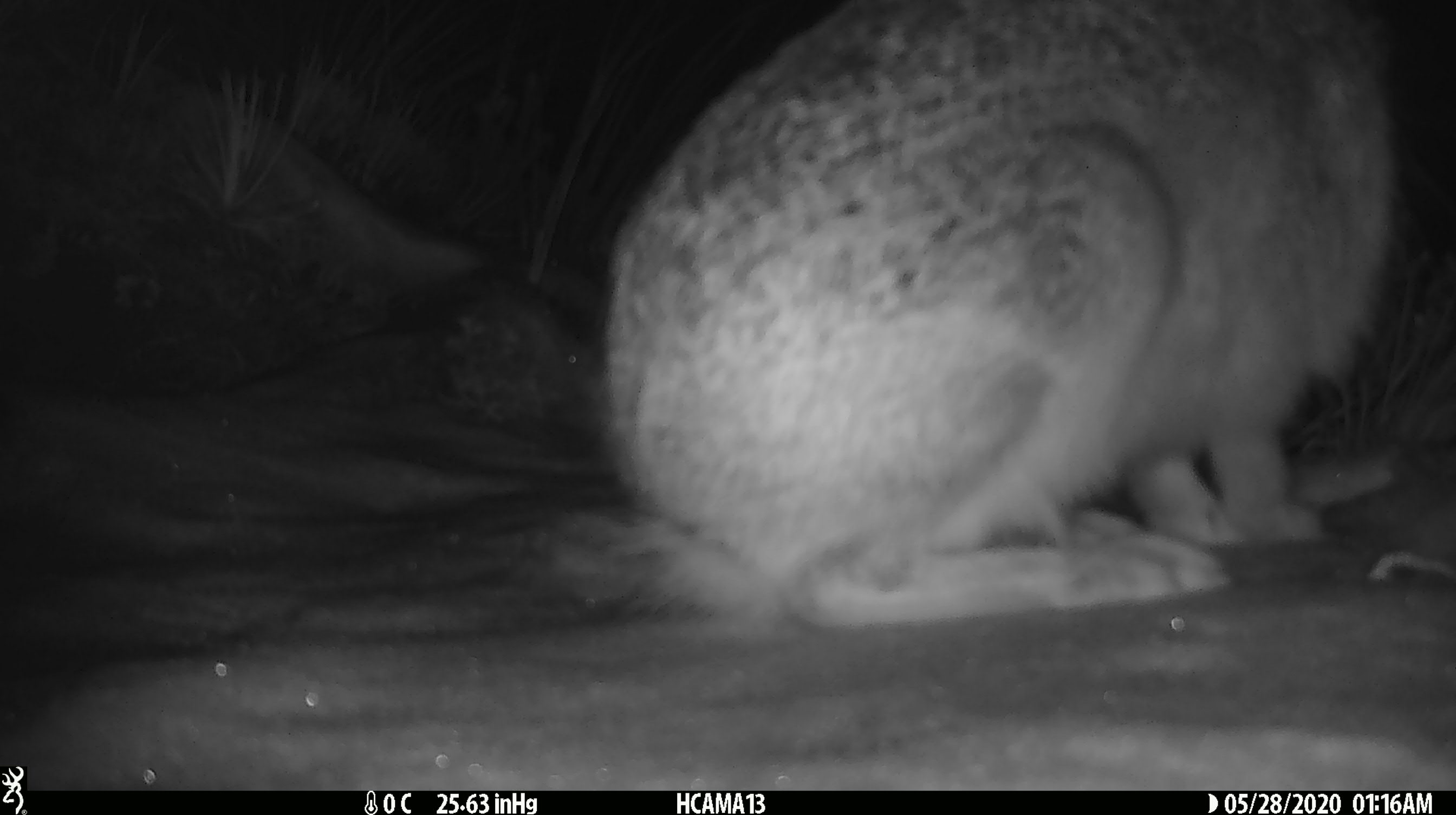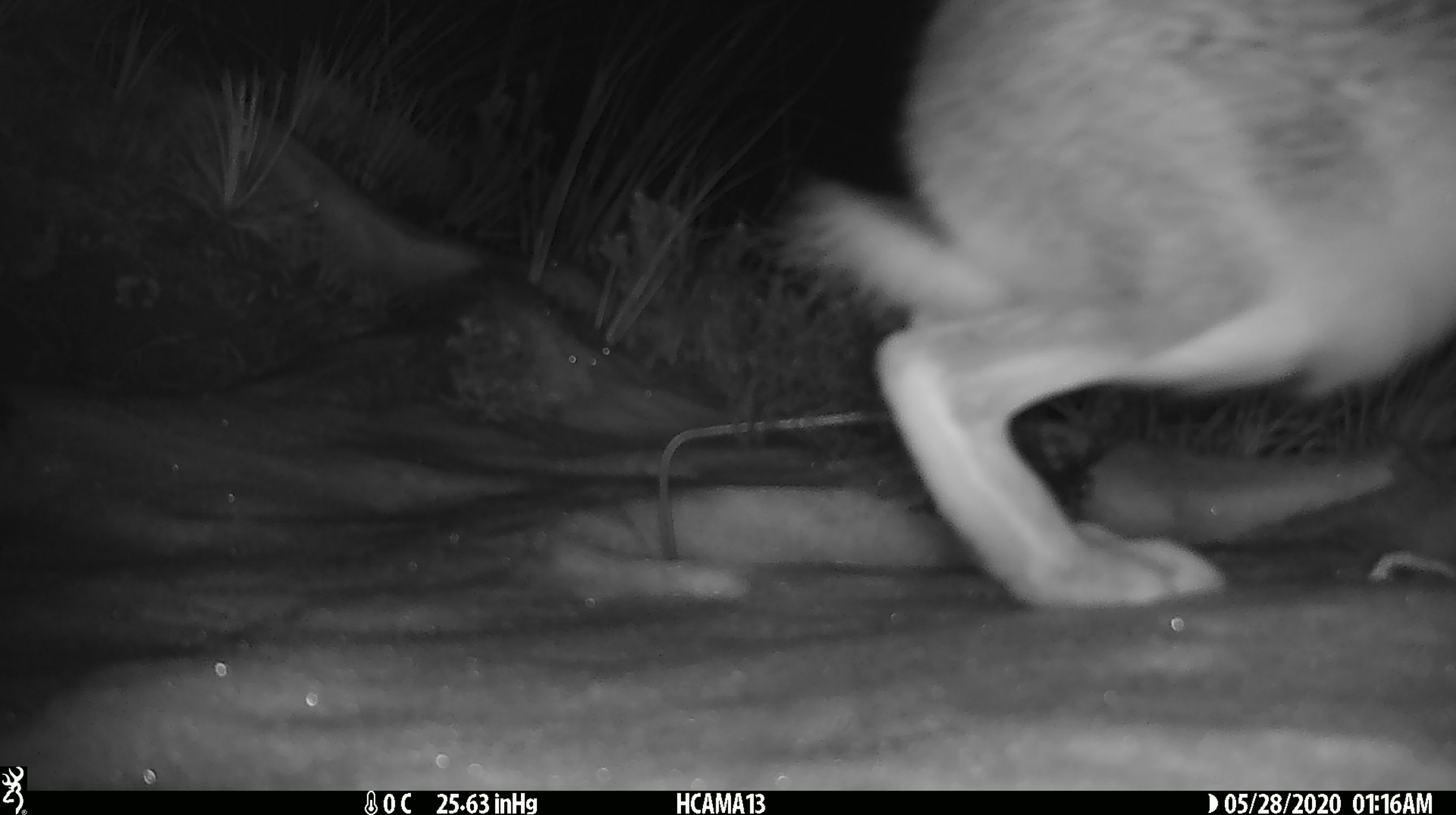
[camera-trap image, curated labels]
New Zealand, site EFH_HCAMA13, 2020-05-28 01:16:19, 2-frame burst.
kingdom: Animalia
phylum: Chordata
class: Mammalia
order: Lagomorpha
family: Leporidae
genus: Lepus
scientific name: Lepus europaeus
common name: brown hare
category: hare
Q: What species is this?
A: Hare (brown hare) (Lepus europaeus).